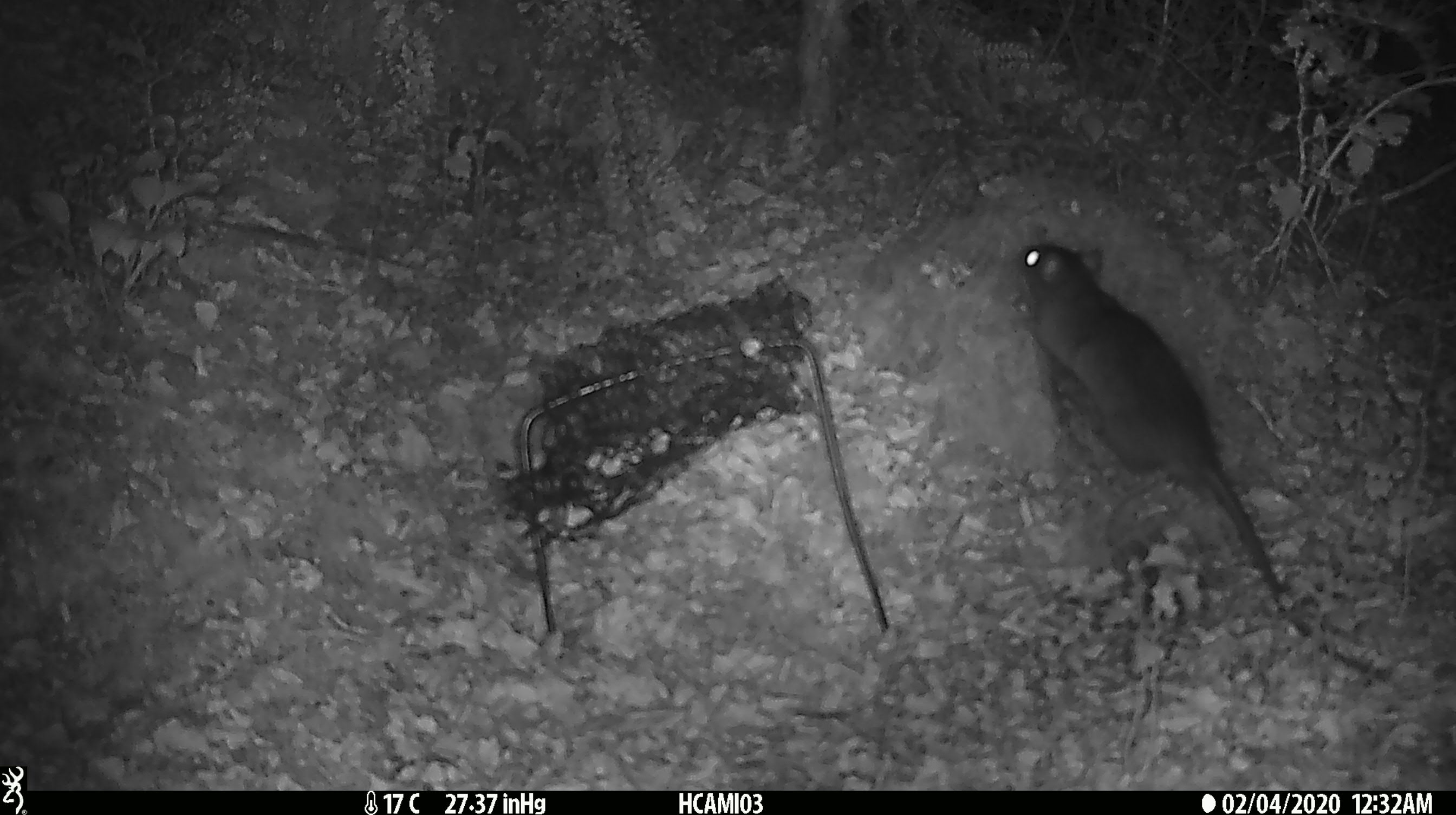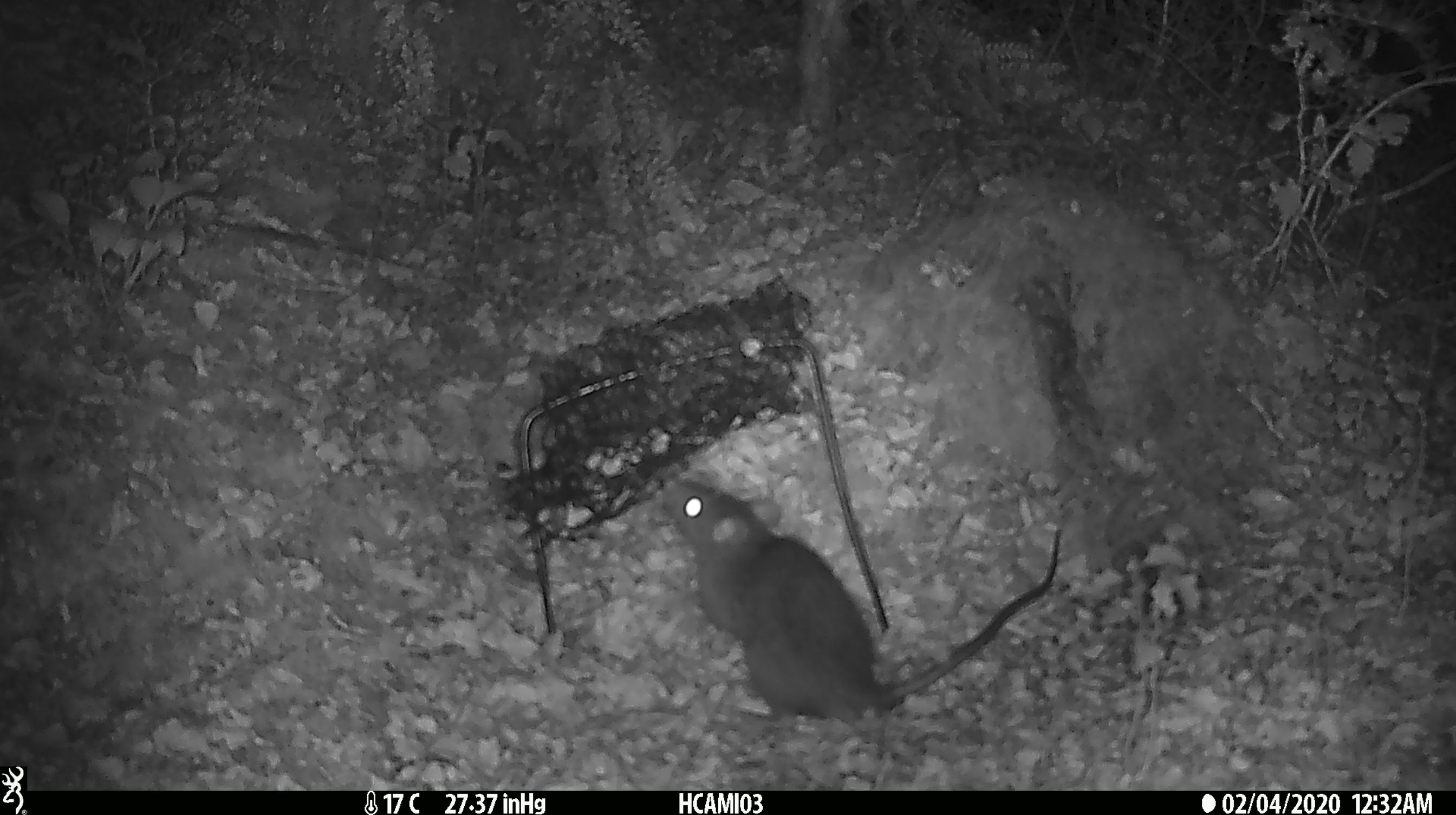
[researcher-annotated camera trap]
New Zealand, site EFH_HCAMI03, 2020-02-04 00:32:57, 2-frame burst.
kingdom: Animalia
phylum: Chordata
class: Mammalia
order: Rodentia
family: Muridae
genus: Rattus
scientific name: Rattus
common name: rat